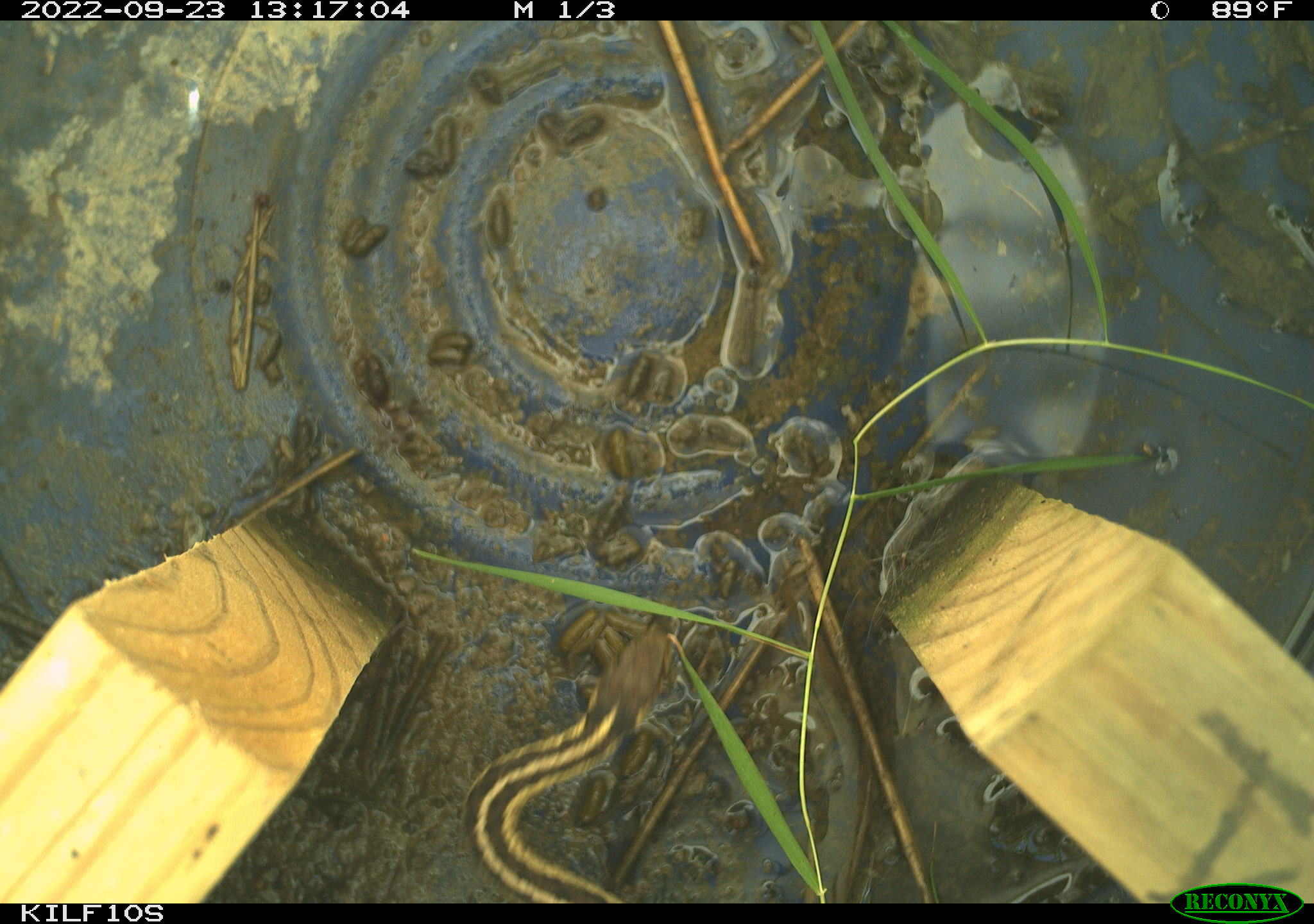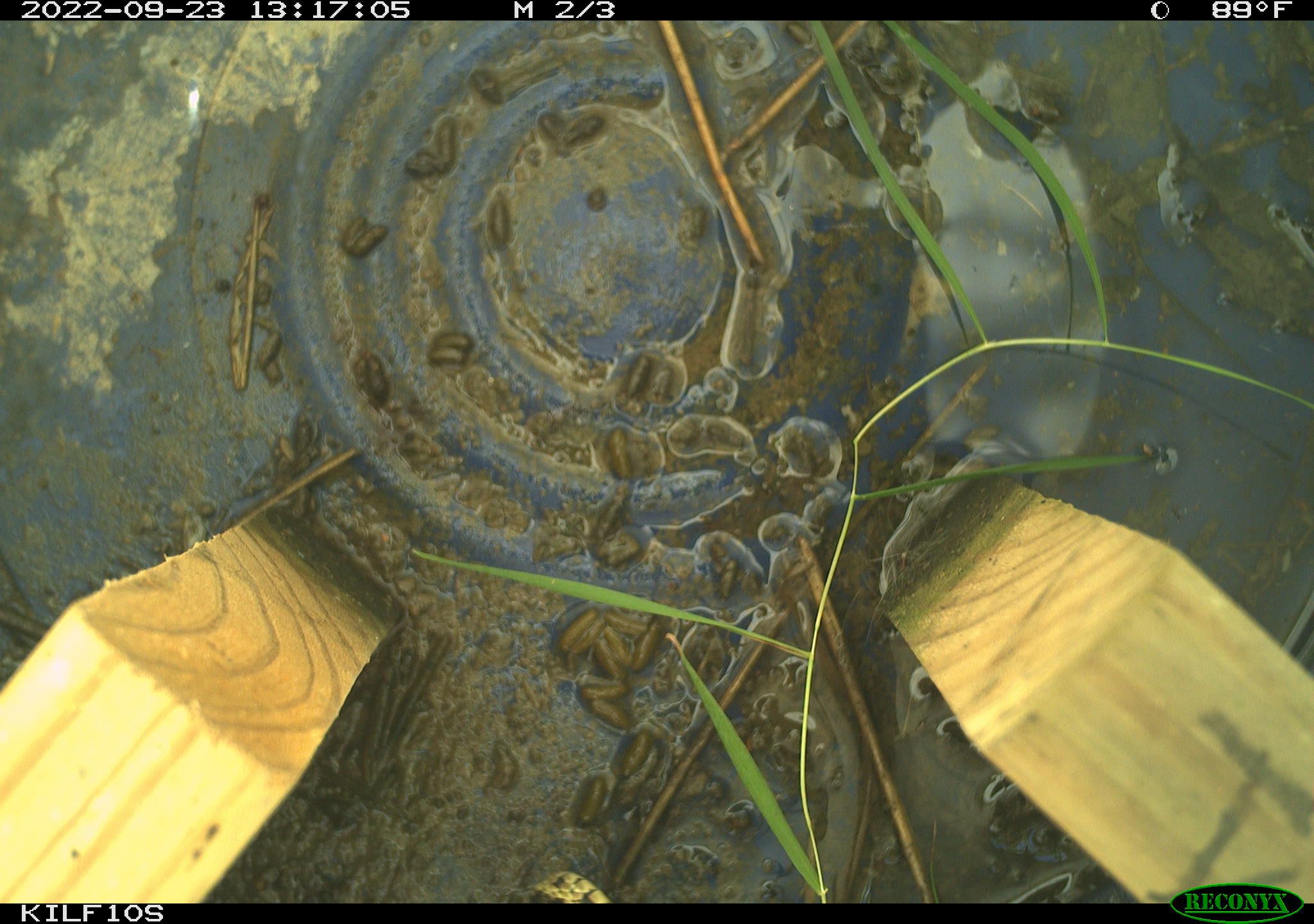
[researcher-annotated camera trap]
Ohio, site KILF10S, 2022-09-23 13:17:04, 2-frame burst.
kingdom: Animalia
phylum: Chordata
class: Reptilia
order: Squamata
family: Colubridae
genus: Thamnophis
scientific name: Thamnophis sirtalis sirtalis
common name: eastern gartersnake